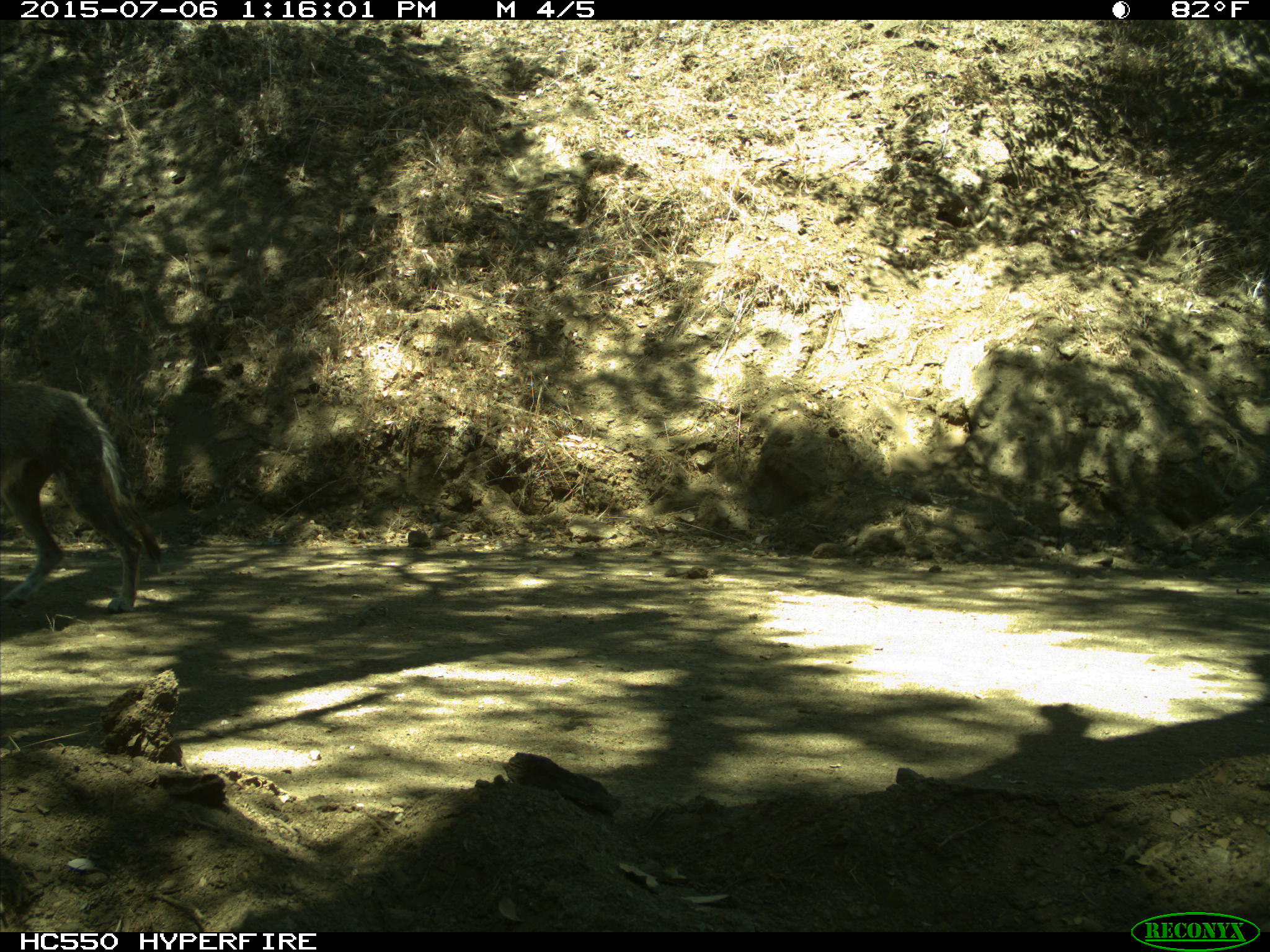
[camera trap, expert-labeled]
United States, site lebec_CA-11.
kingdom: Animalia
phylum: Chordata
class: Mammalia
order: Carnivora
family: Canidae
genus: Canis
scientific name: Canis latrans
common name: coyote